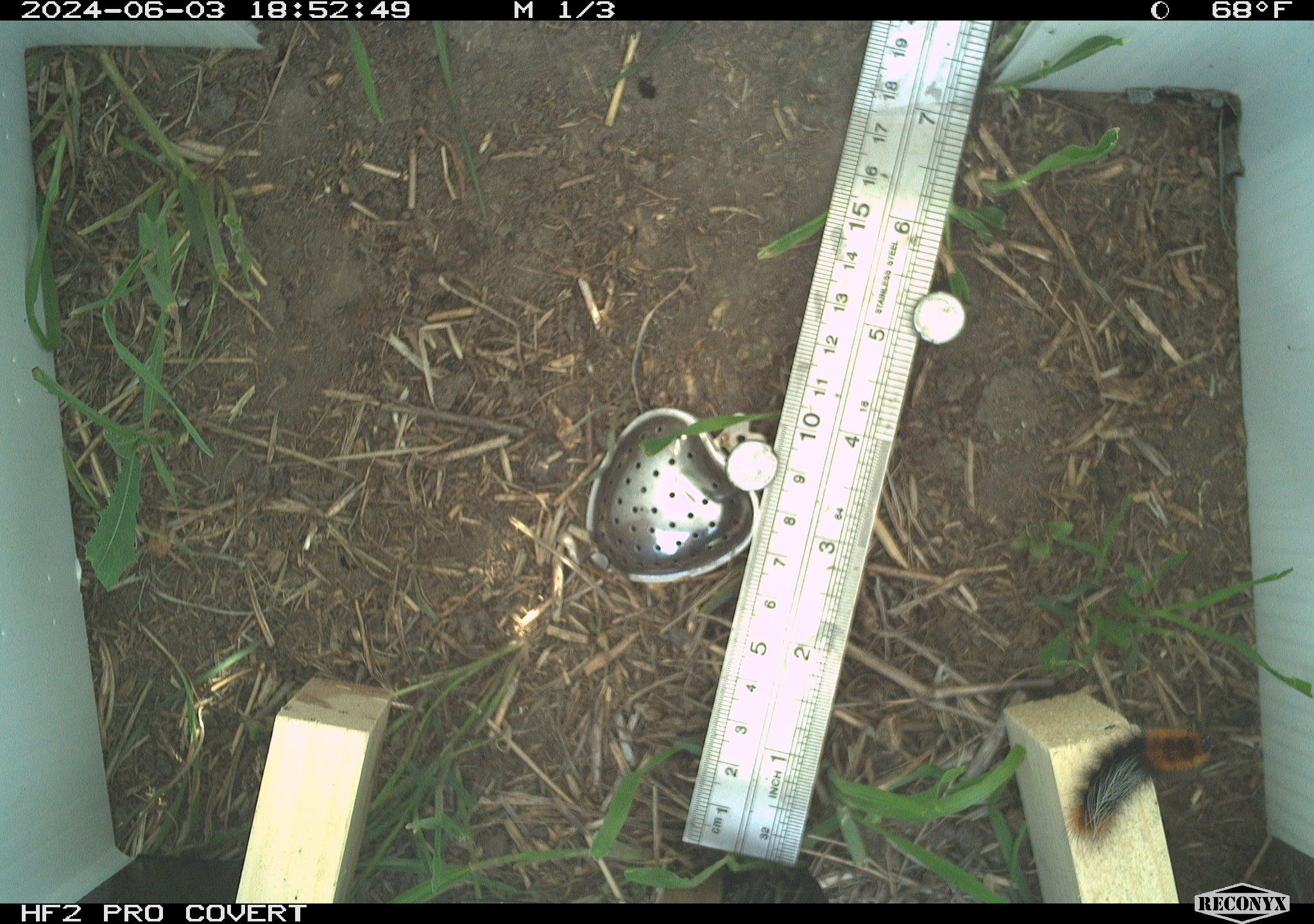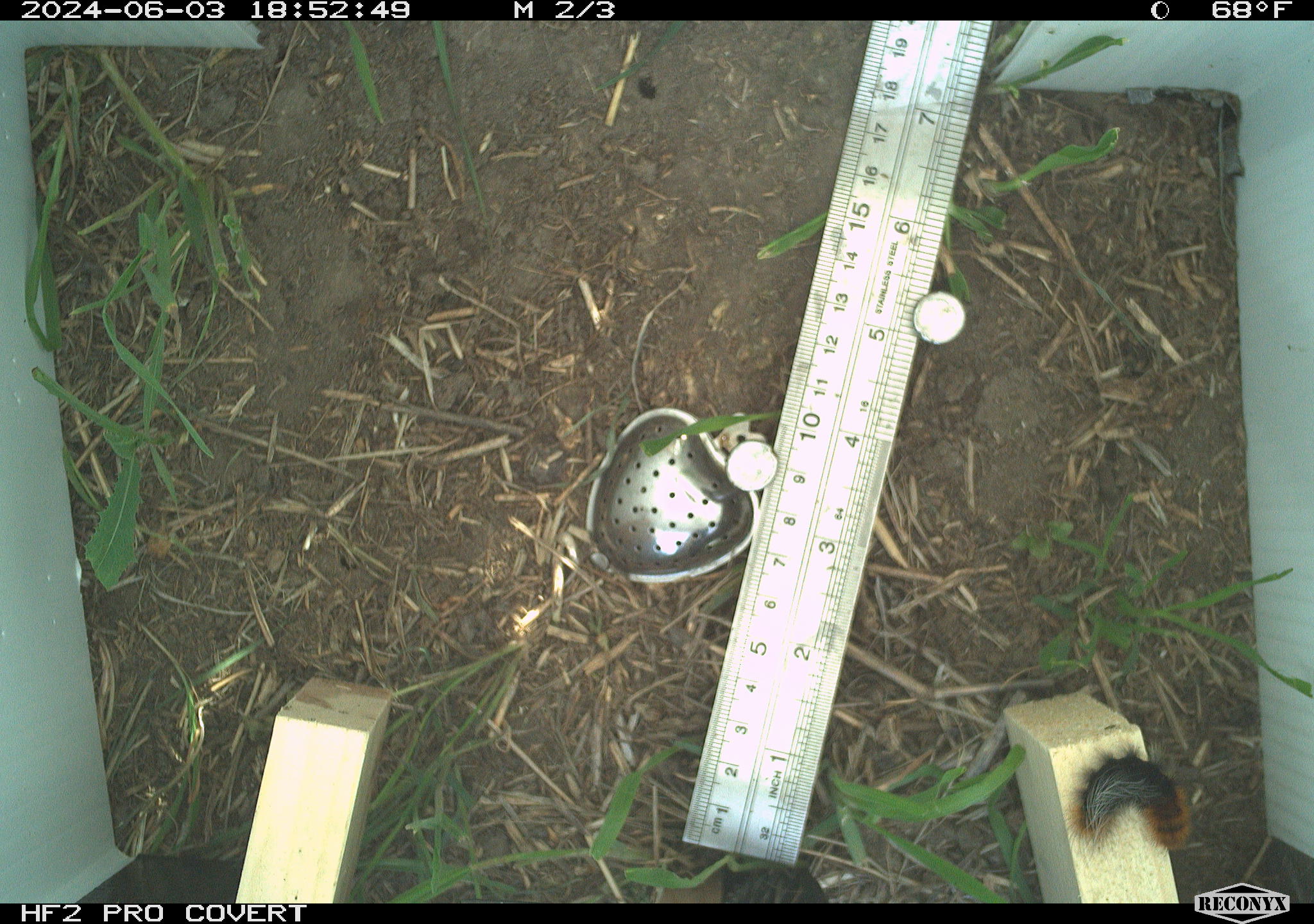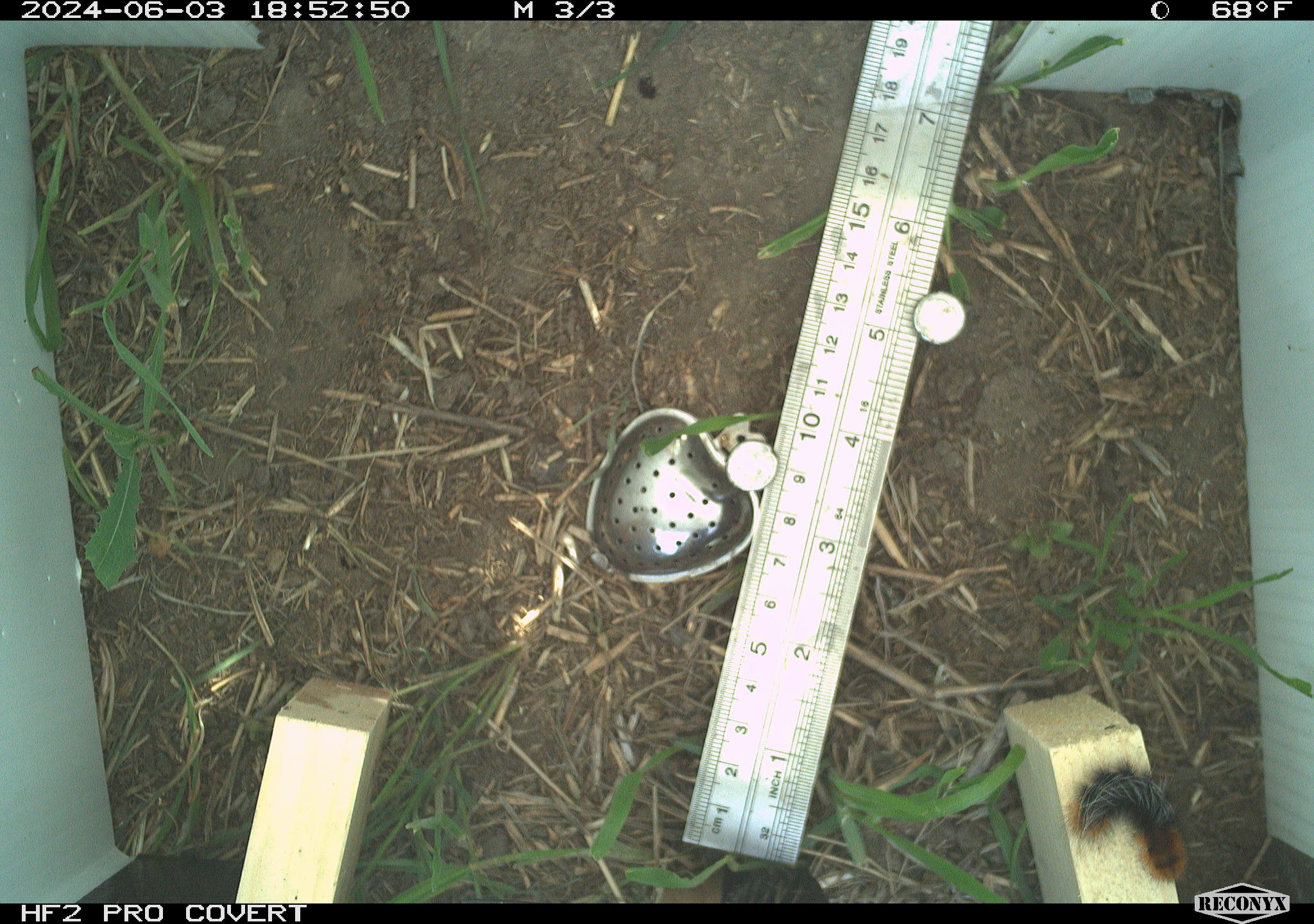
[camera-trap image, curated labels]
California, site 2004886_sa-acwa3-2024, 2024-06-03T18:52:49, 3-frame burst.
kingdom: Animalia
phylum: Arthropoda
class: Insecta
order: Lepidoptera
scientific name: Lepidoptera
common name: butterflies and moths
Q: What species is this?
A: Butterflies and moths (Lepidoptera).